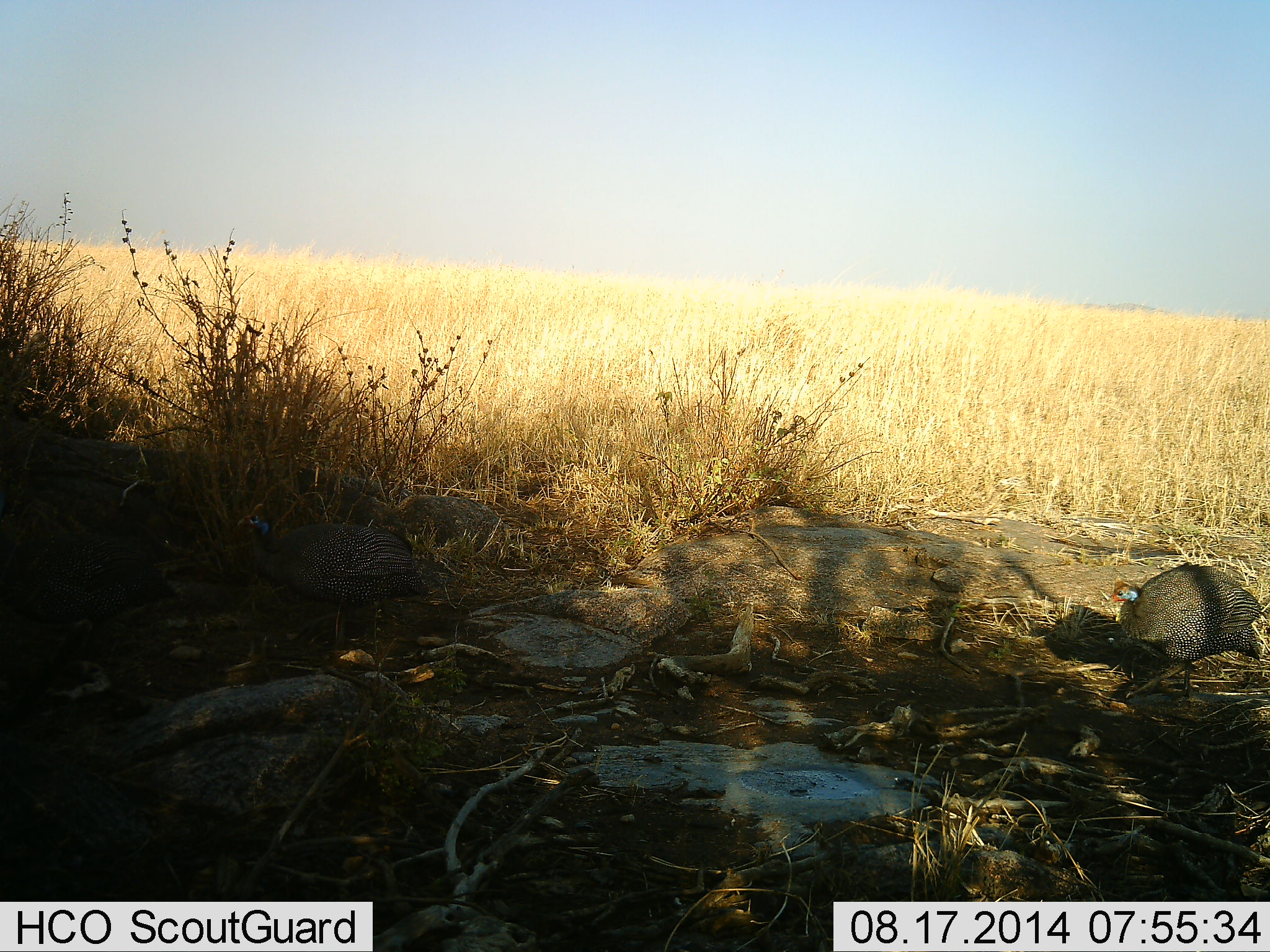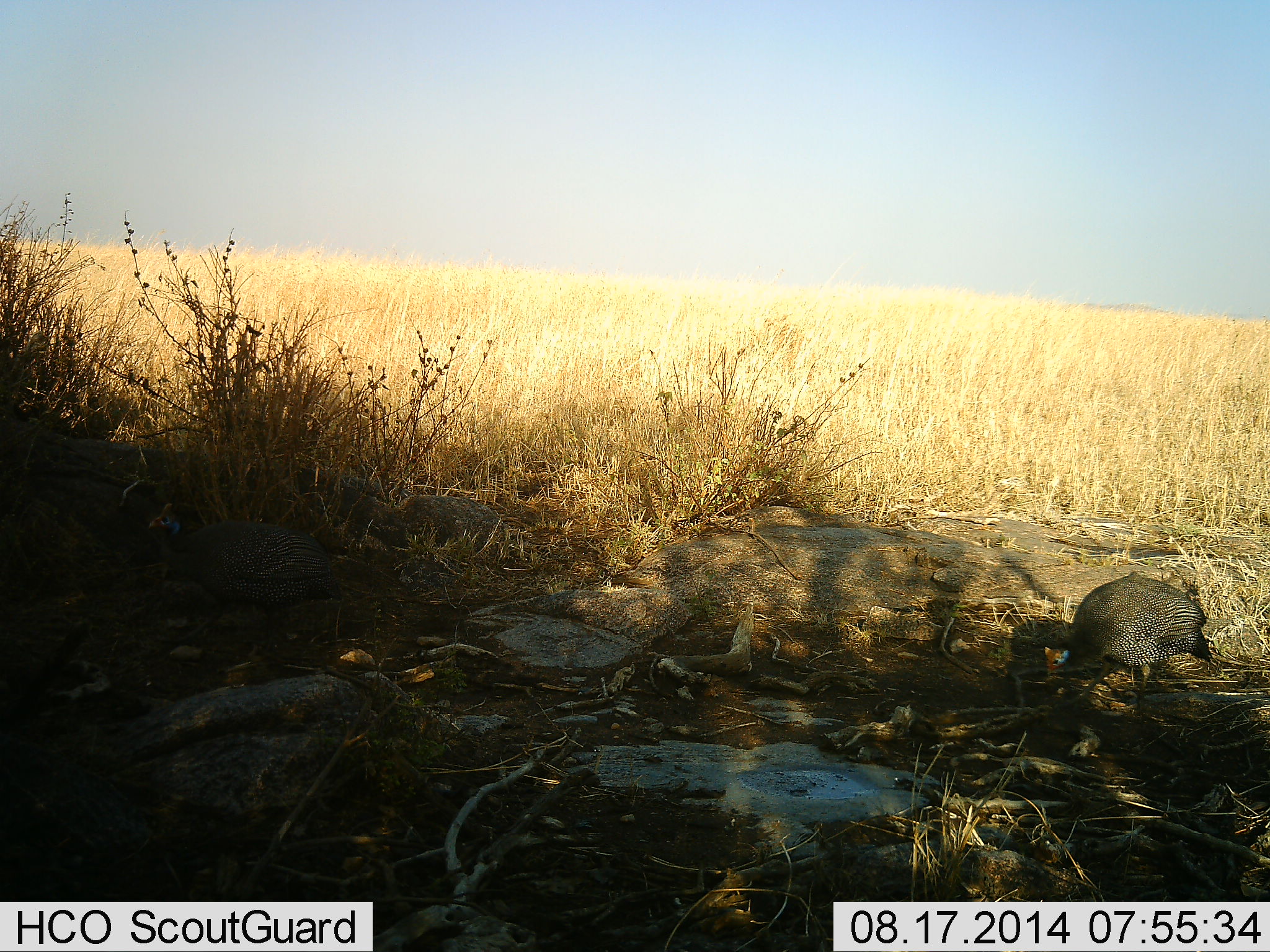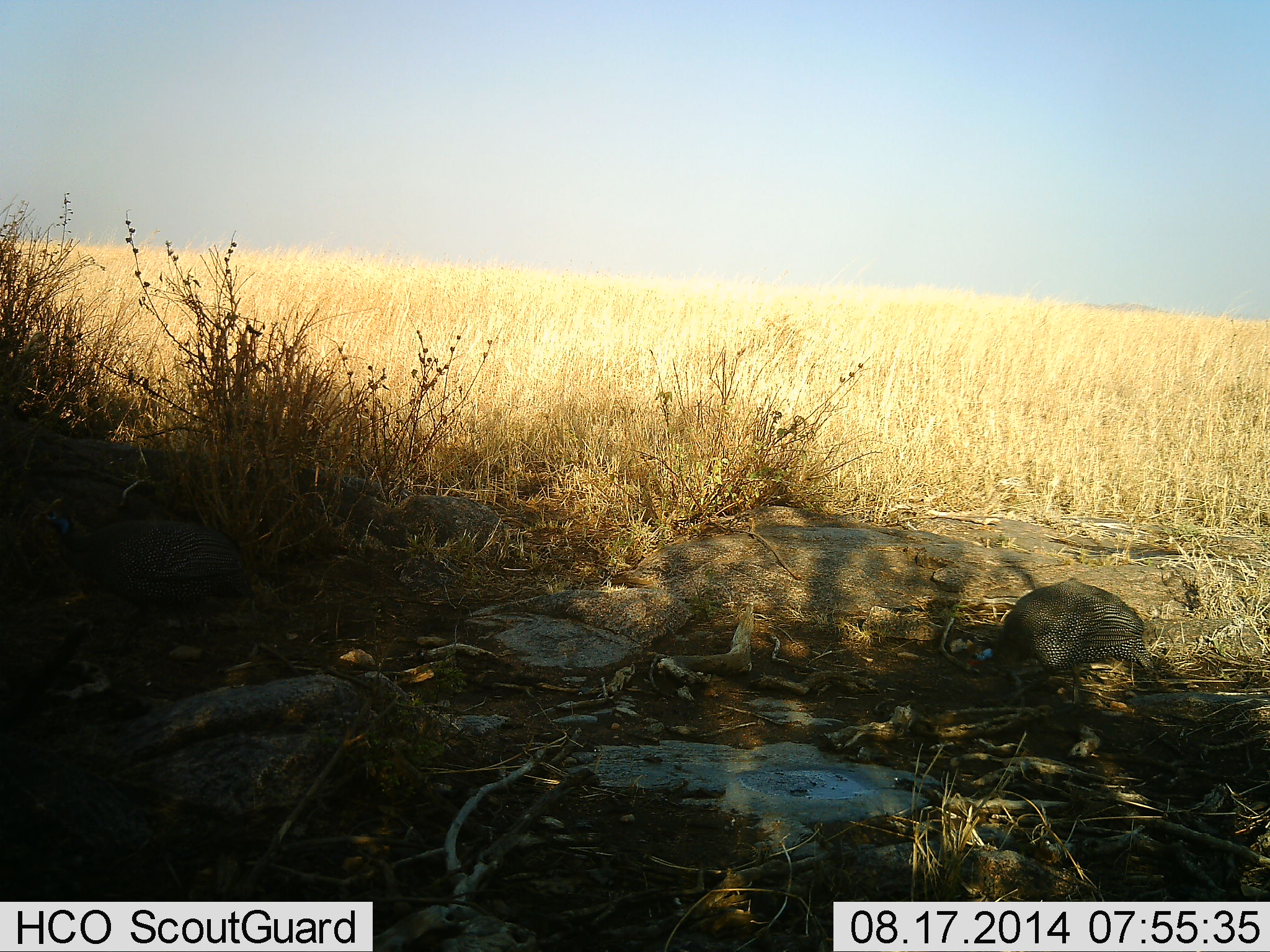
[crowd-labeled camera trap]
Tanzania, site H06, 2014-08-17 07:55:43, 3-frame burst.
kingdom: Animalia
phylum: Chordata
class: Aves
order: Galliformes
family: Numididae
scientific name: Numididae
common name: guinea fowl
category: guineafowl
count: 1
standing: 0%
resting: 0%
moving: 80%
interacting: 0%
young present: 0%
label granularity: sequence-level